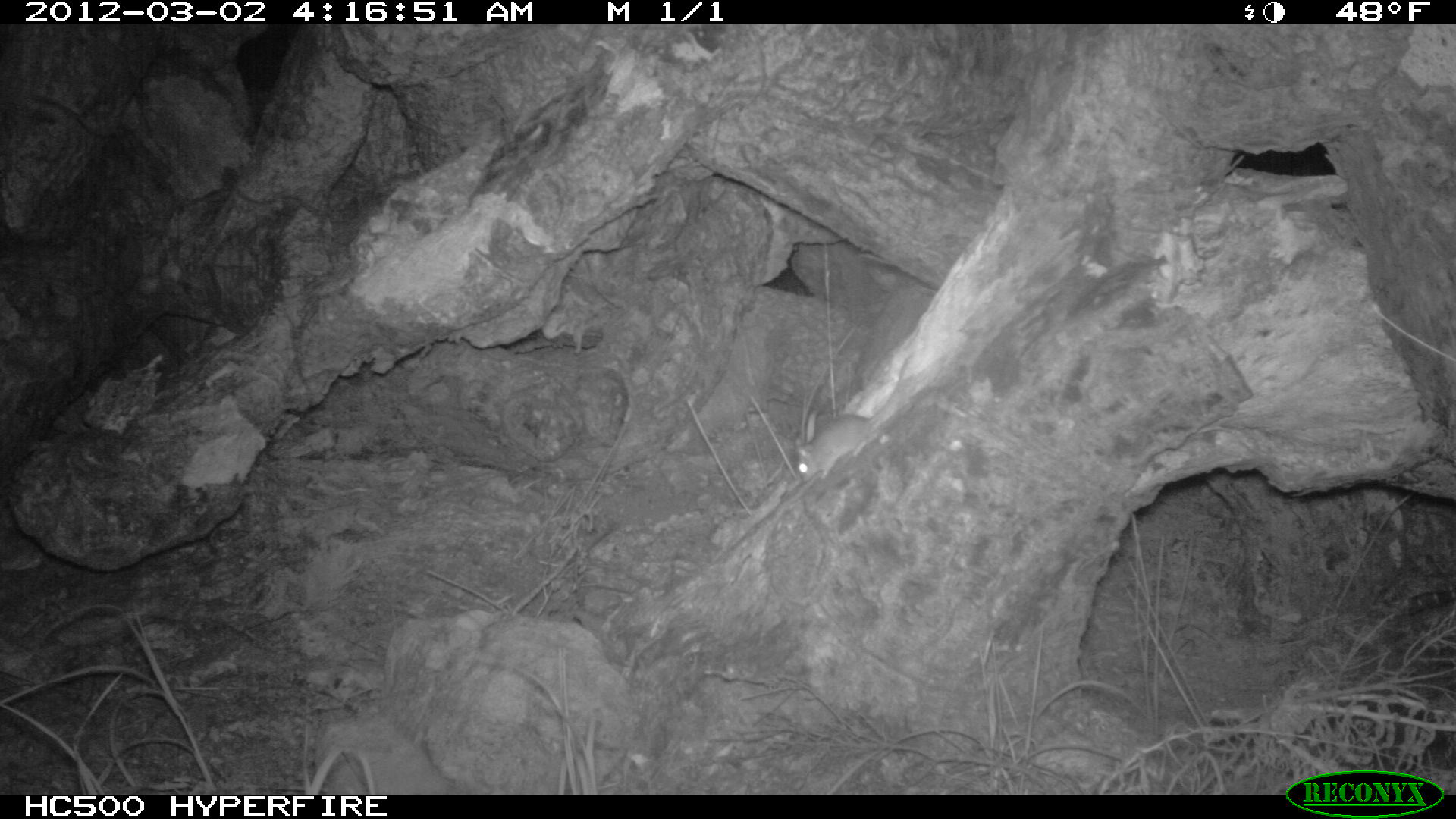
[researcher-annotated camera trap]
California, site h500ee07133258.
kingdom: Animalia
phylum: Chordata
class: Mammalia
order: Rodentia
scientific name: Rodentia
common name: rodent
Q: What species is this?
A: Rodent (Rodentia).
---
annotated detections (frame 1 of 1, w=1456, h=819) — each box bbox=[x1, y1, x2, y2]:
rodent: bbox=[792, 347, 915, 479]